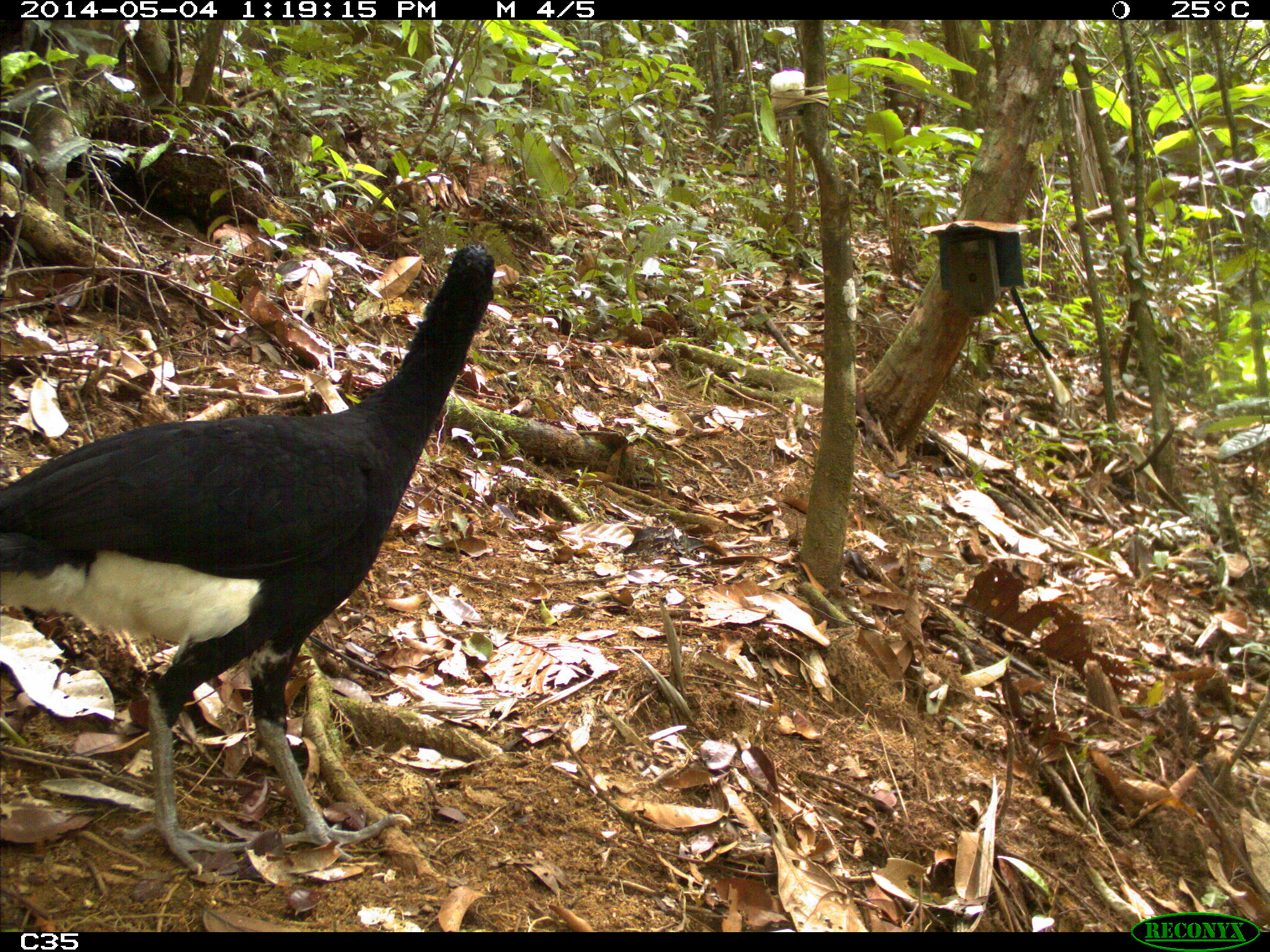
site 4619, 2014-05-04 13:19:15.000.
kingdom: Animalia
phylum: Chordata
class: Aves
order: Galliformes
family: Cracidae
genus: Crax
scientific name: Crax alector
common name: black curassow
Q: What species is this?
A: Crax alector (black curassow).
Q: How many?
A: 2.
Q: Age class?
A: Adult.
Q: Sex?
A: Female.